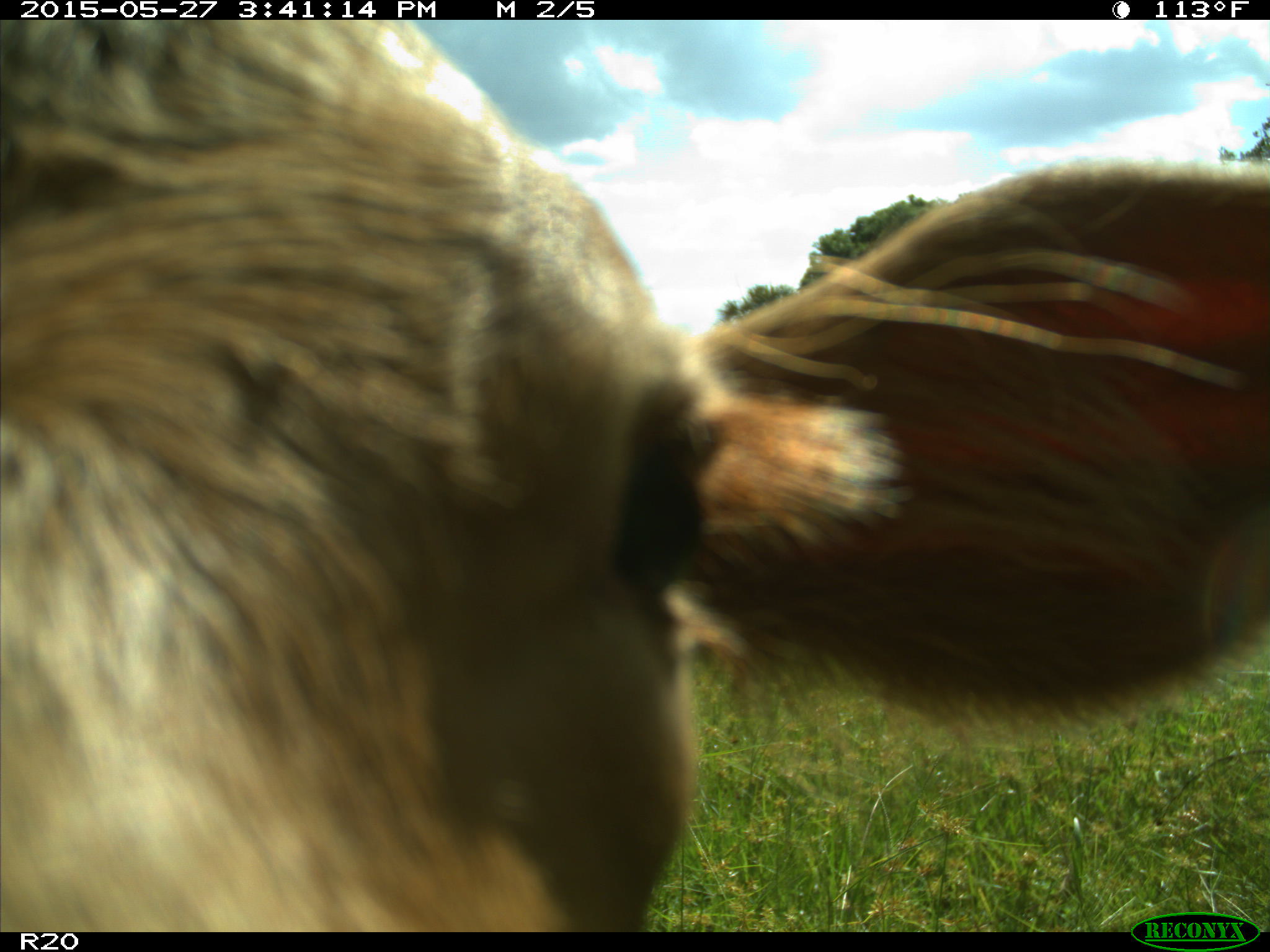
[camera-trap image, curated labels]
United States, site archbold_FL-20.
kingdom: Animalia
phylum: Chordata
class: Mammalia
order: Artiodactyla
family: Bovidae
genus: Bos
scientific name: Bos taurus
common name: domestic cow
Bos taurus (domestic cow).